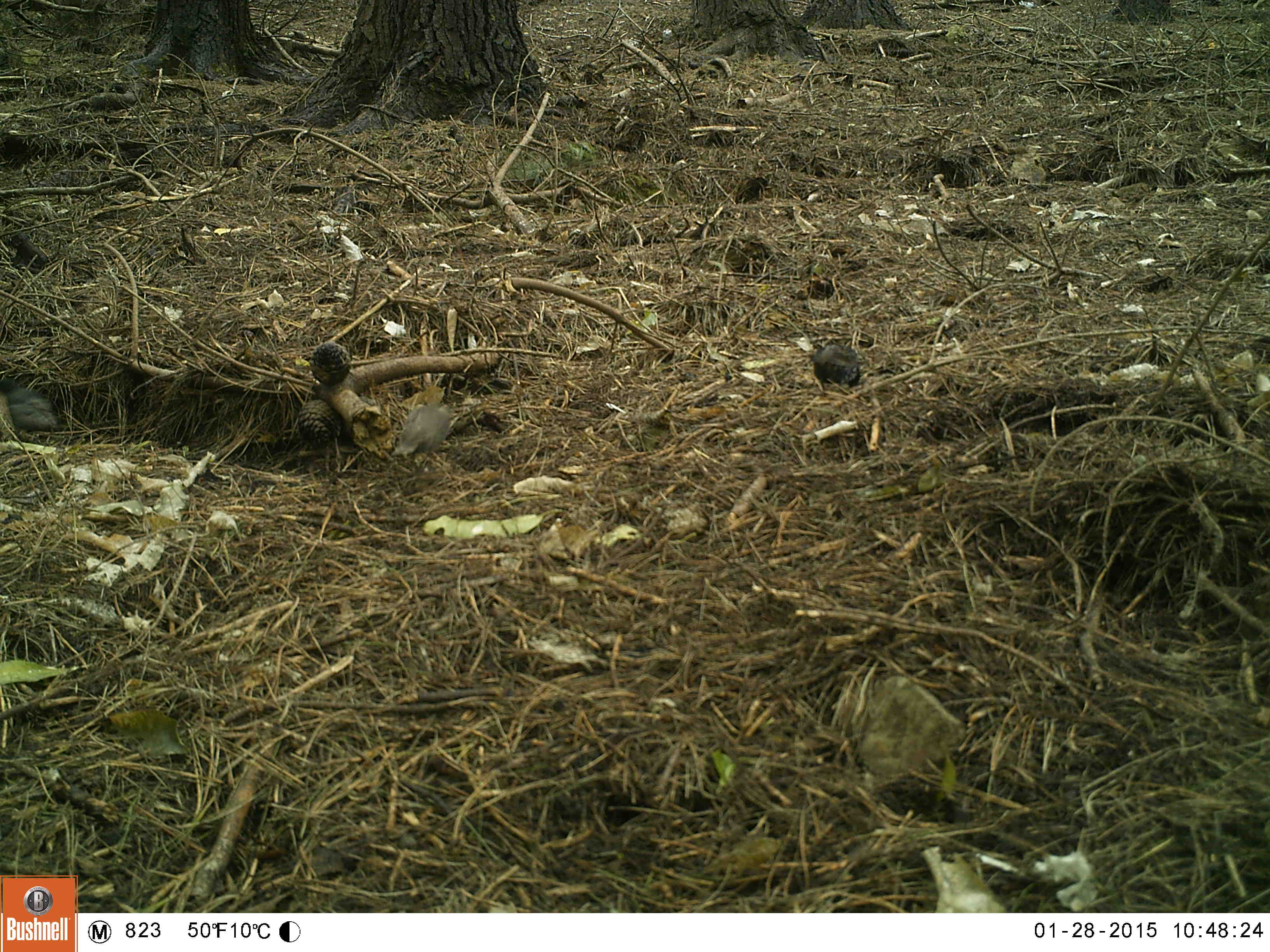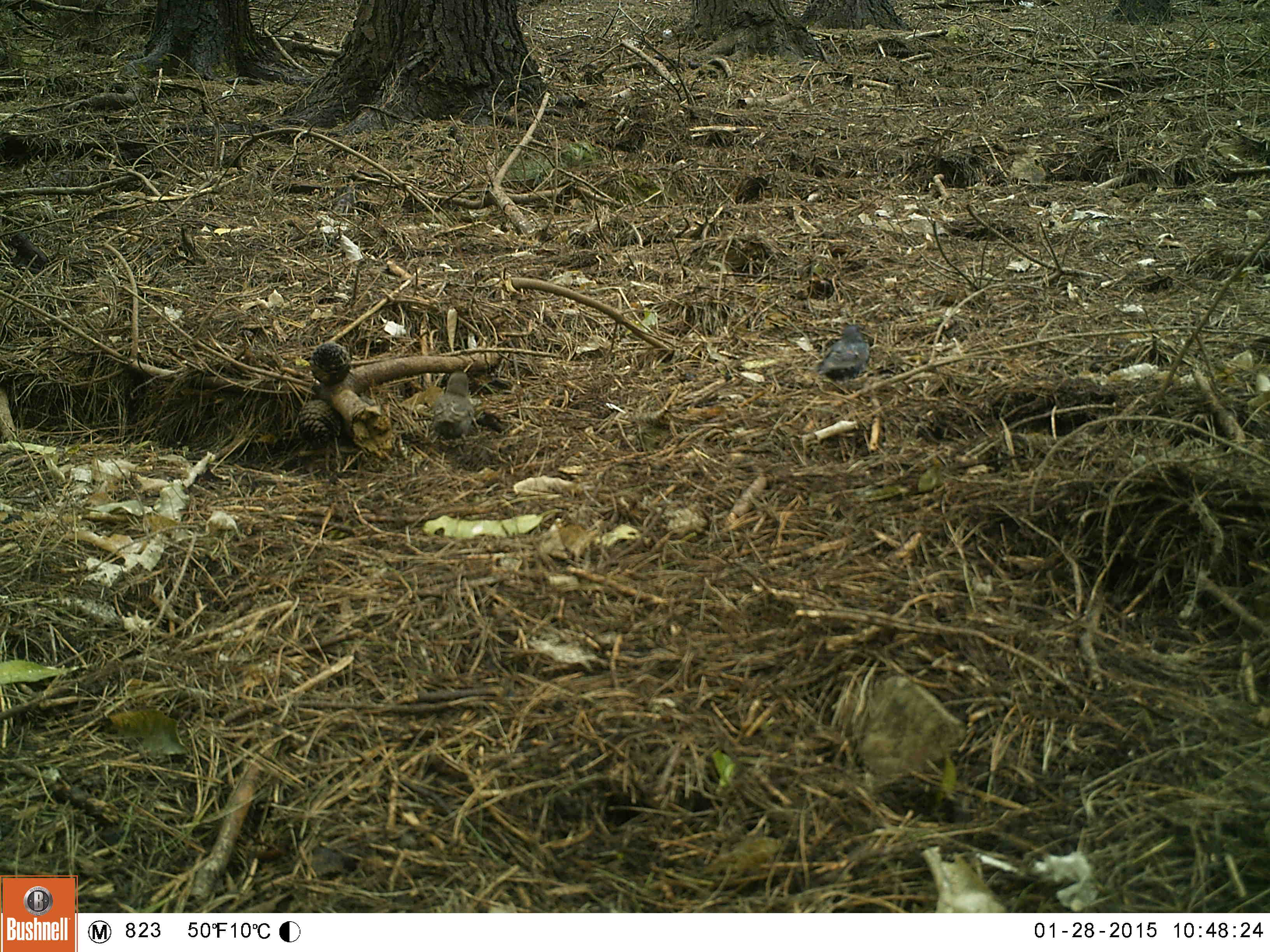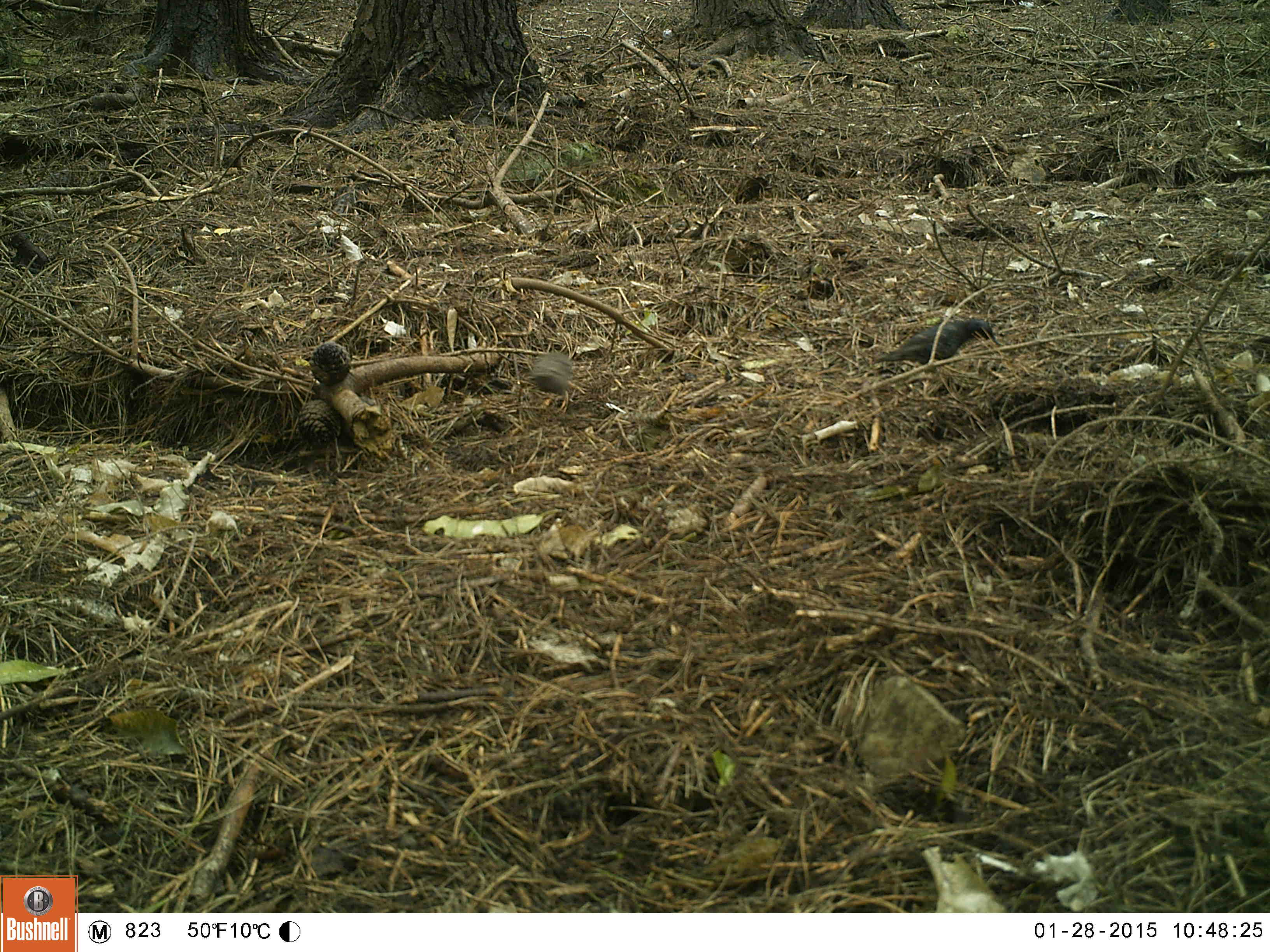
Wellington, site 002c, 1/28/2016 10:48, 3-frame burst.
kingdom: Animalia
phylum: Chordata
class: Aves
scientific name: Aves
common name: bird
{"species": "bird (Aves)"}